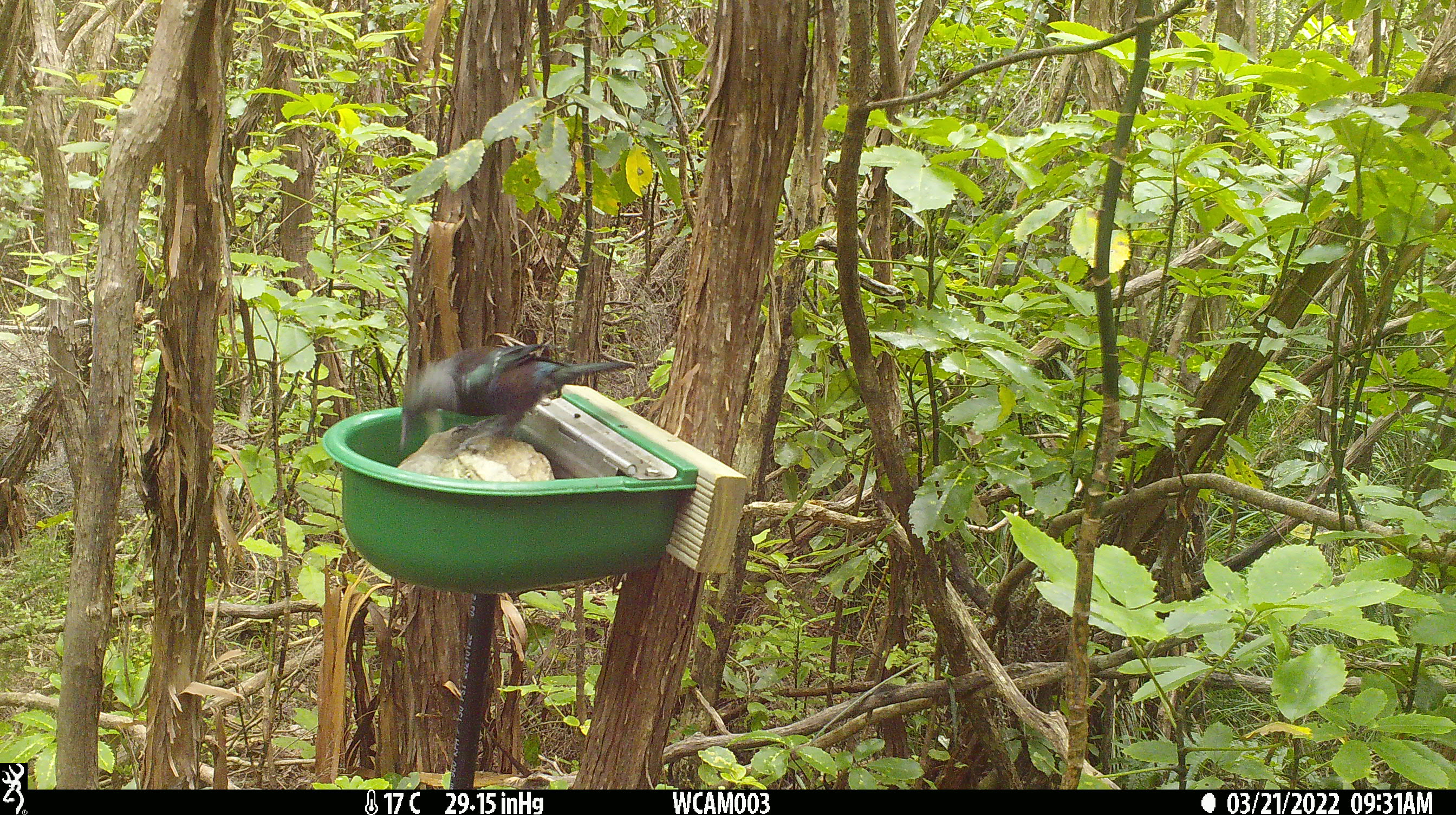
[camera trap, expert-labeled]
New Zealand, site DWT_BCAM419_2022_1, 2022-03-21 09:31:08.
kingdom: Animalia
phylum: Chordata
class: Aves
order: Passeriformes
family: Meliphagidae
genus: Prosthemadera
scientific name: Prosthemadera novaeseelandiae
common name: tui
Tui (Prosthemadera novaeseelandiae).